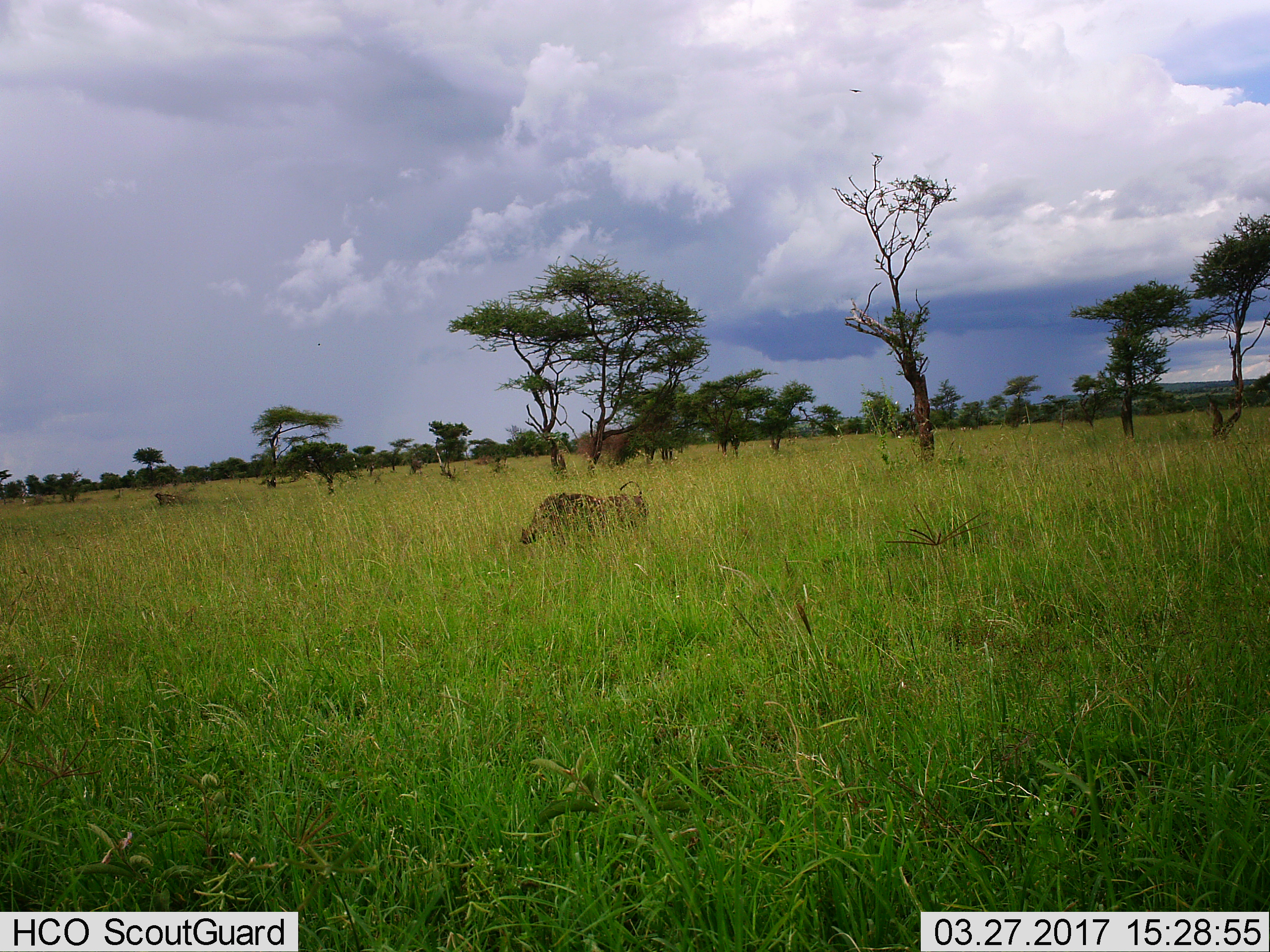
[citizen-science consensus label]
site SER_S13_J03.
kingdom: Animalia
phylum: Chordata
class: Mammalia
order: Artiodactyla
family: Suidae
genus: Phacochoerus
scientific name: Phacochoerus africanus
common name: warthog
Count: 1.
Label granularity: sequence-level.